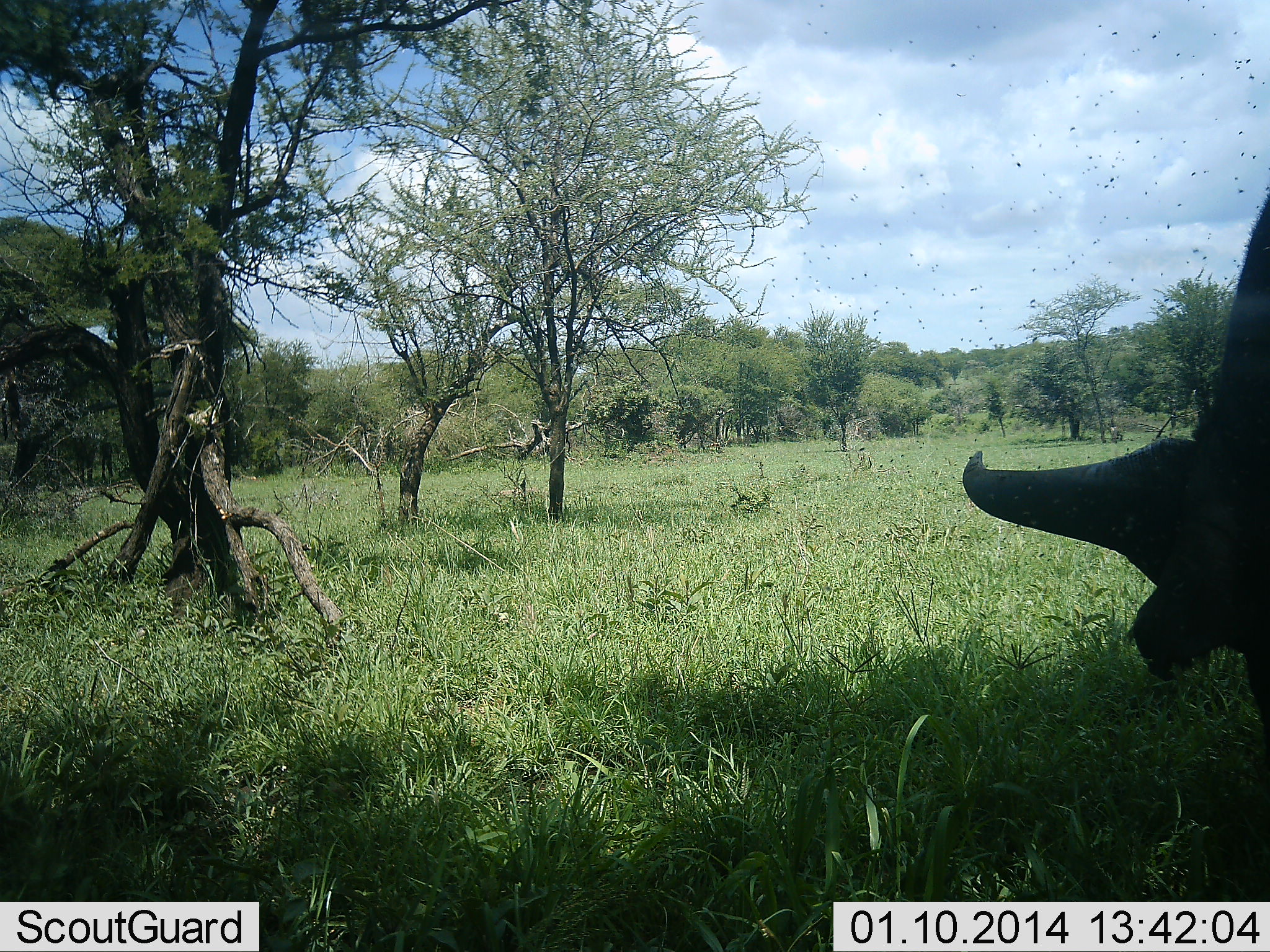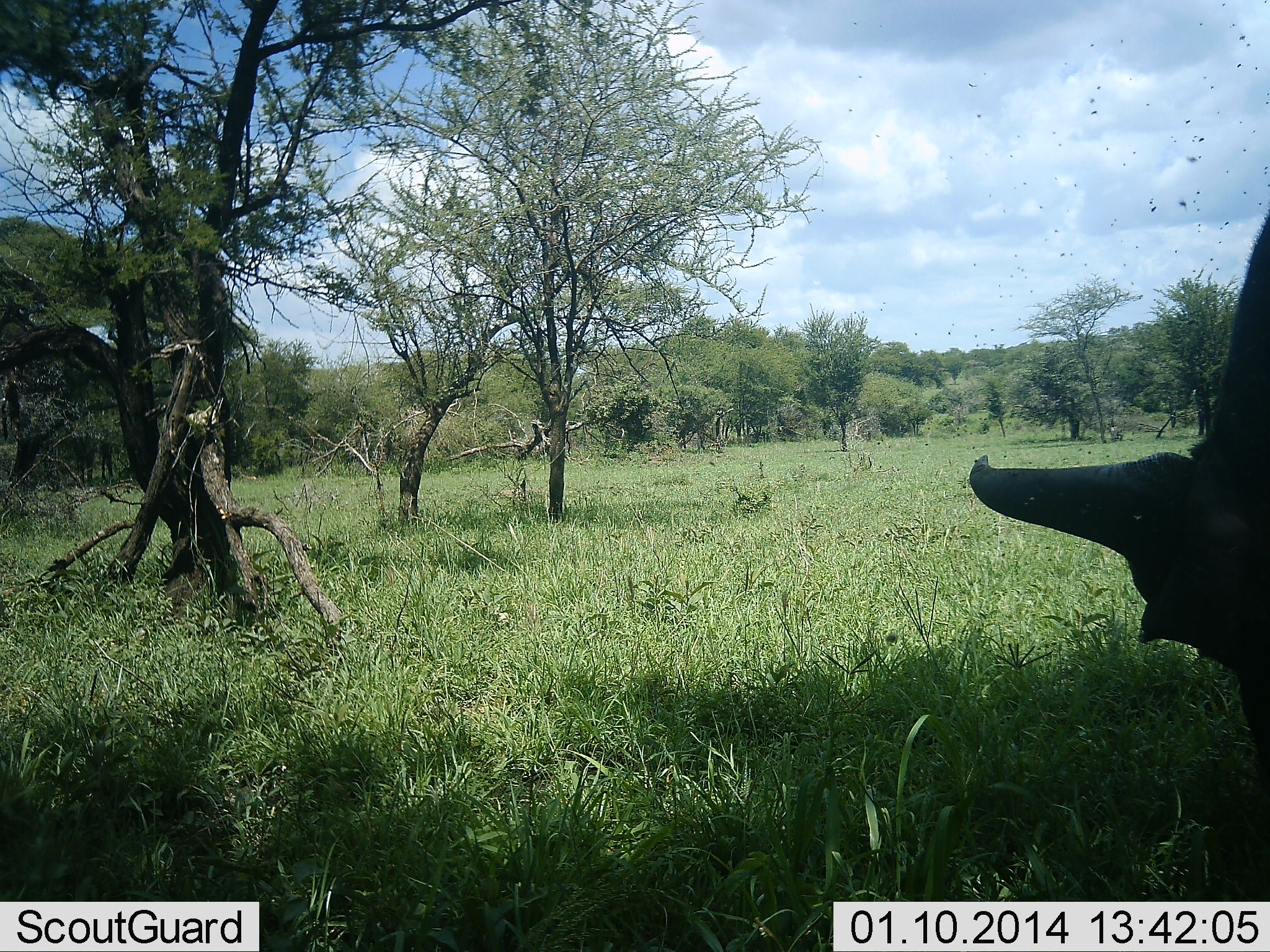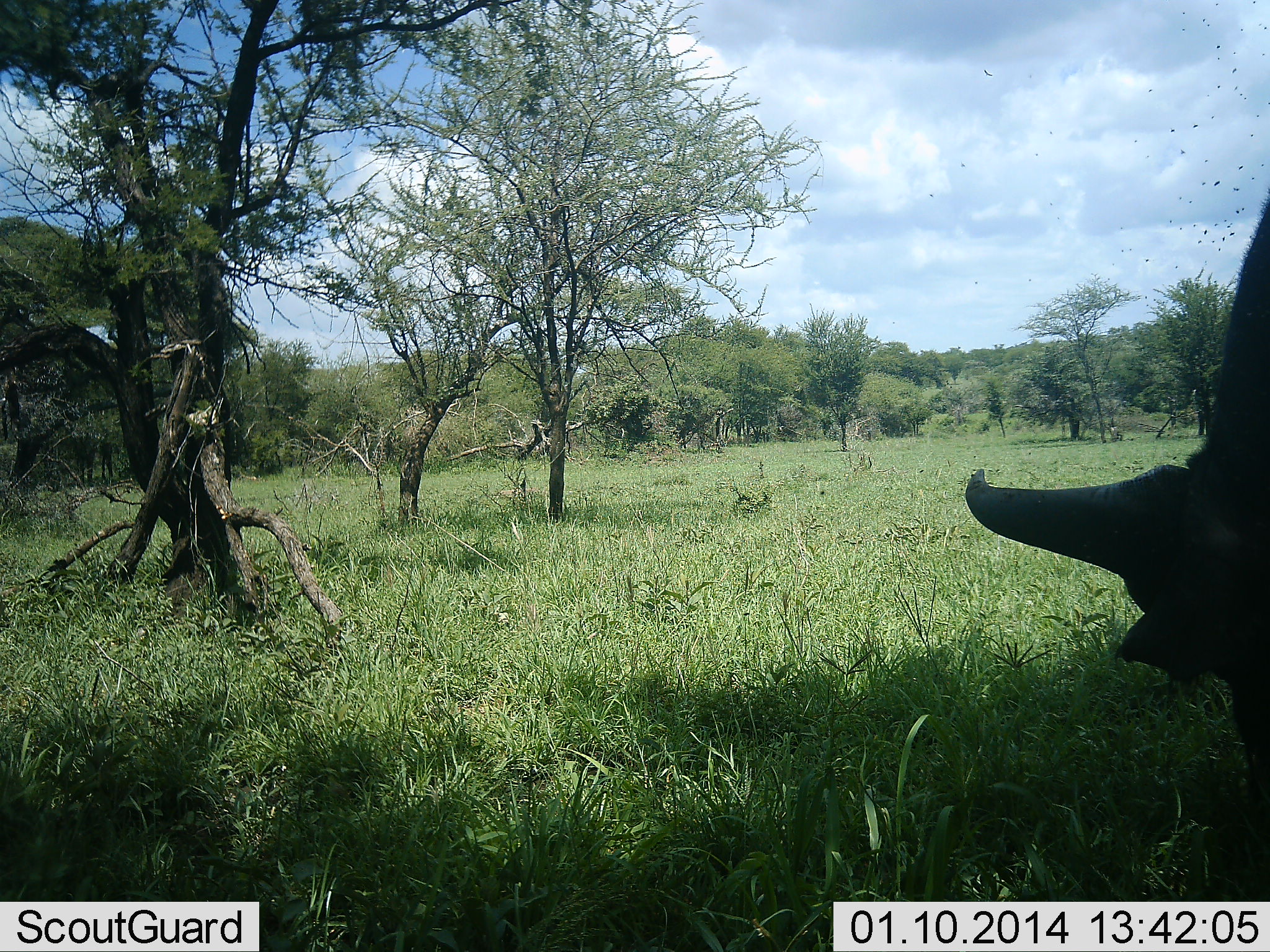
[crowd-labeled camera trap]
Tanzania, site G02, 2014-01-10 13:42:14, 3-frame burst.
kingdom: Animalia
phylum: Chordata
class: Mammalia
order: Artiodactyla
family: Bovidae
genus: Syncerus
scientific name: Syncerus caffer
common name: cape buffalo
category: buffalo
Buffalo (cape buffalo) (Syncerus caffer), count 1. Behavior (volunteer vote fractions): standing 31%, resting 0%, moving 8%, interacting 0%. Young present (vote fraction): 0%. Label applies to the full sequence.